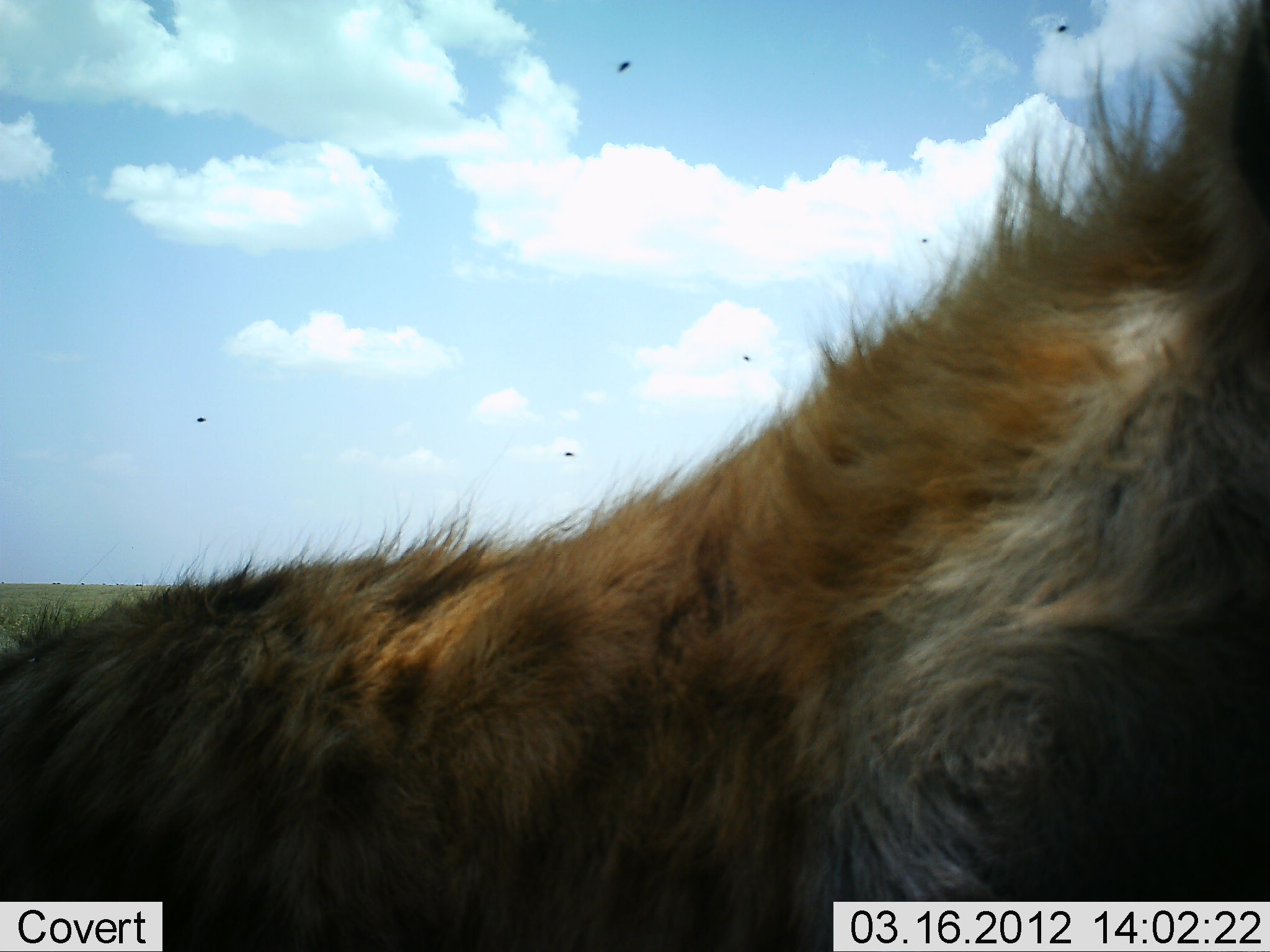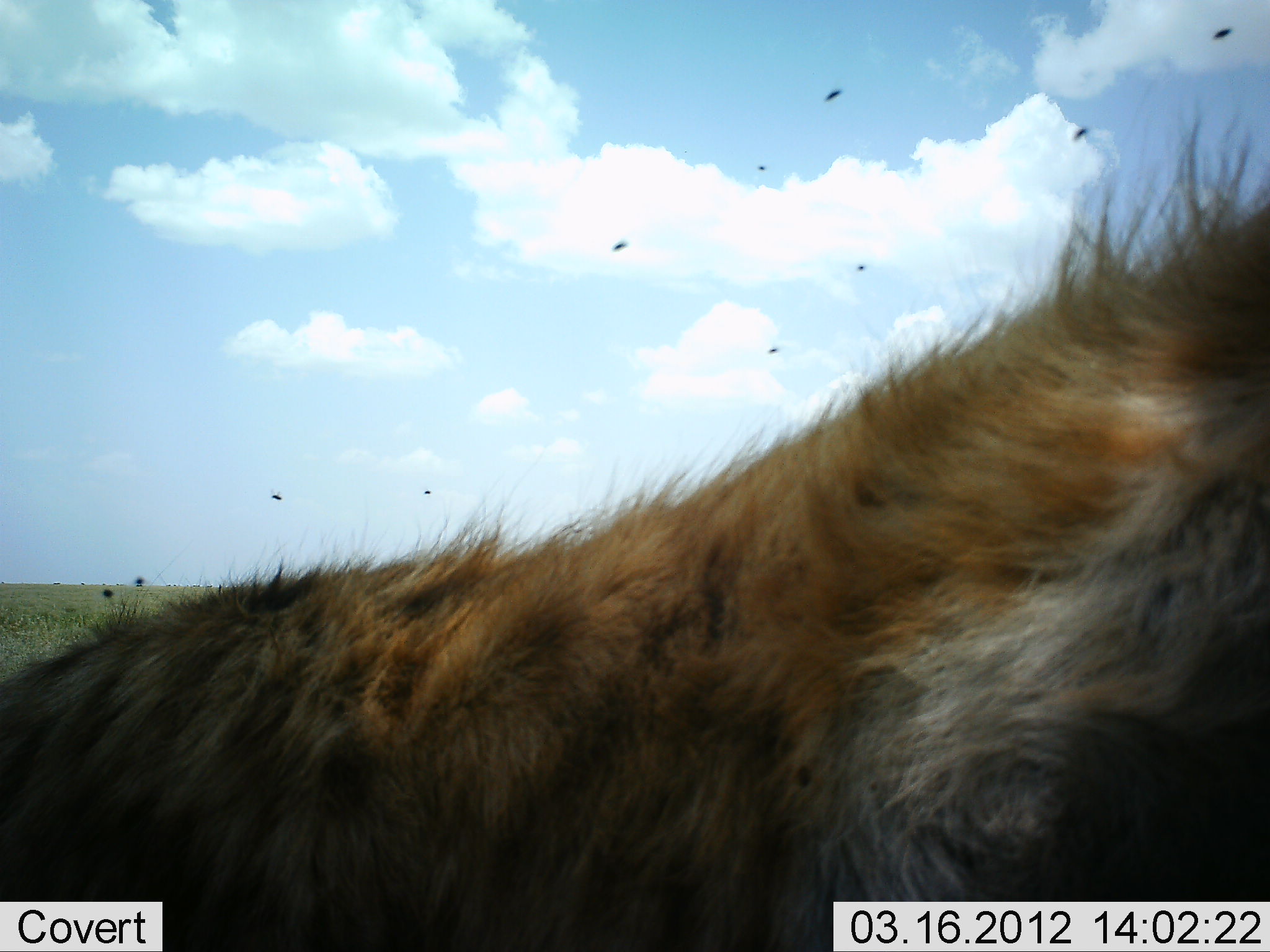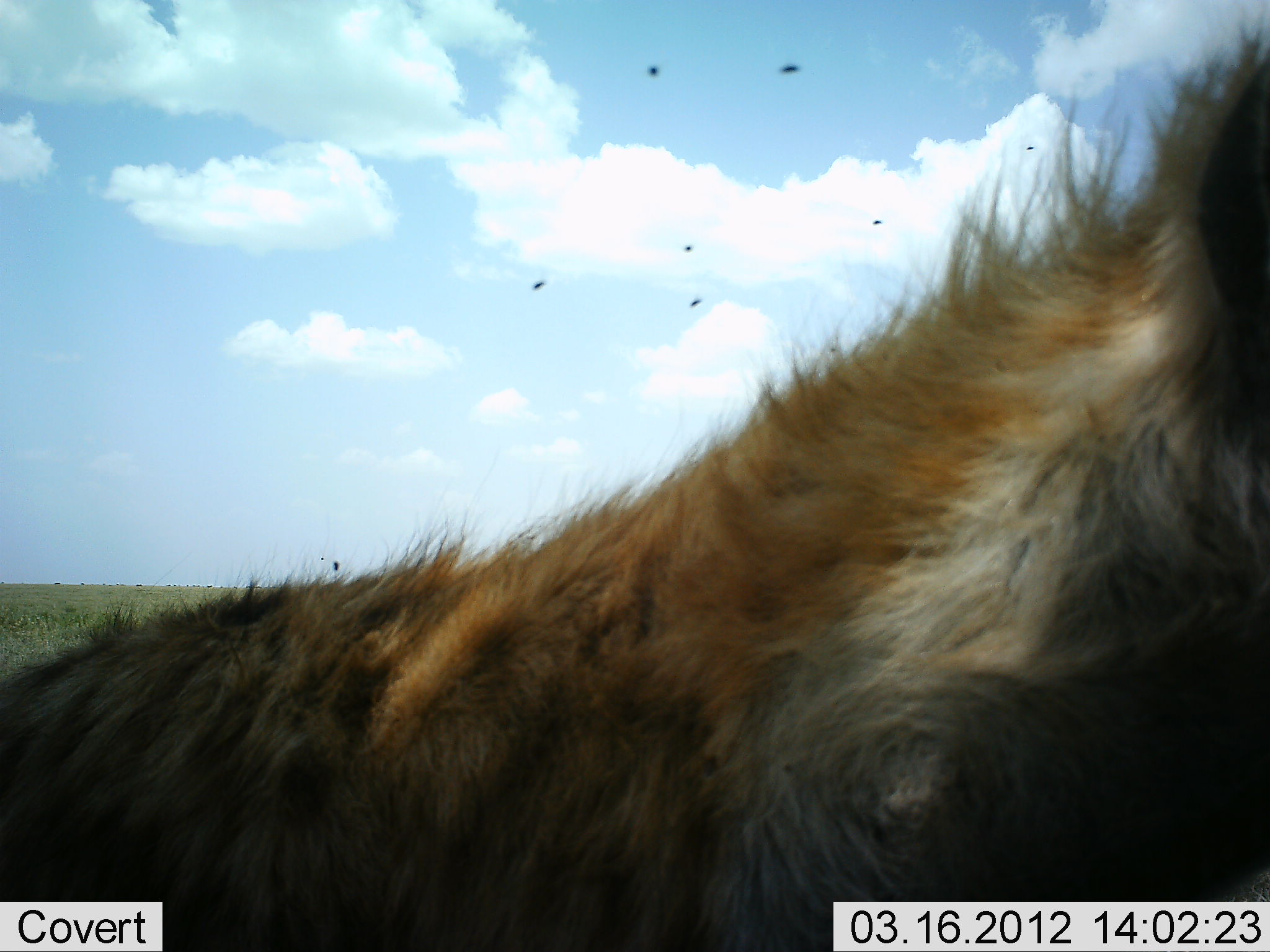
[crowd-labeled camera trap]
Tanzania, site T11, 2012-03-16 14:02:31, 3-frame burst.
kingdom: Animalia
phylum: Chordata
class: Mammalia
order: Carnivora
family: Hyaenidae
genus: Crocuta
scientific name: Crocuta crocuta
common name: spotted hyena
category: hyenaspotted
Hyenaspotted (spotted hyena) (Crocuta crocuta), count 1. Behavior (volunteer vote fractions): standing 71%, resting 7%, moving 21%, interacting 7%. Young present (vote fraction): 0%. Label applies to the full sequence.